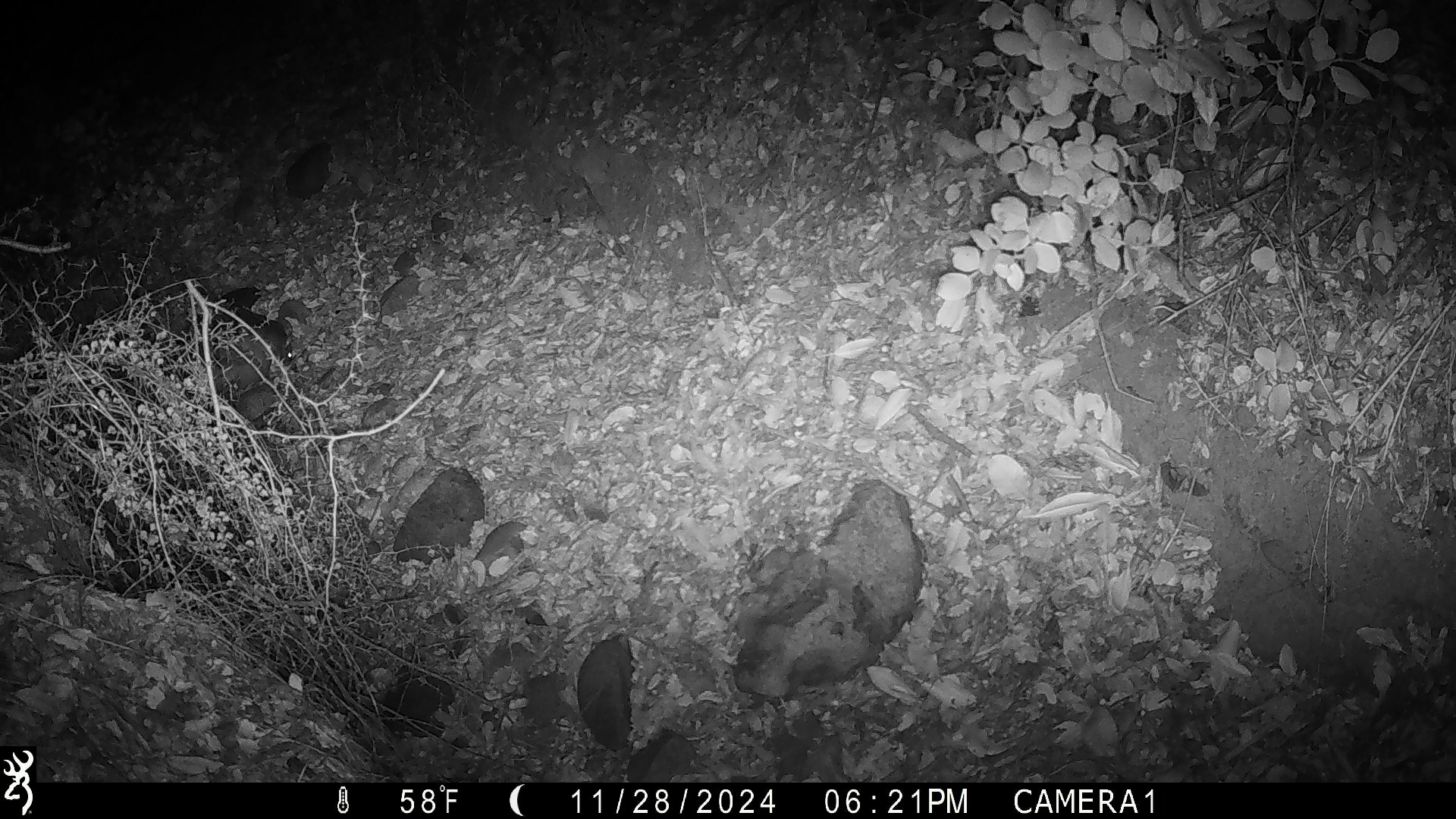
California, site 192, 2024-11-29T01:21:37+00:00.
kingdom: Animalia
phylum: Chordata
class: Mammalia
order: Rodentia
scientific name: Rodentia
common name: mouse or rat